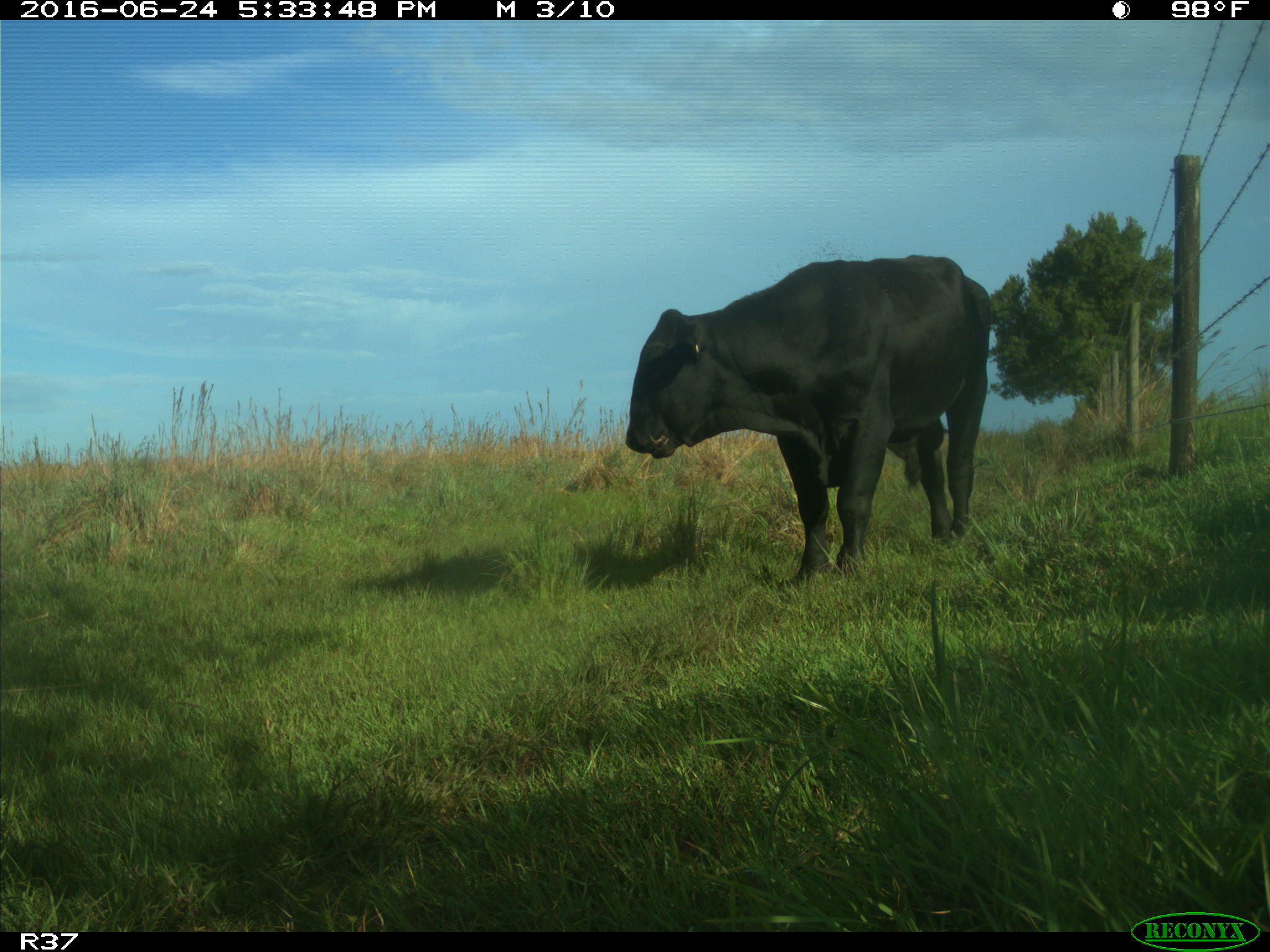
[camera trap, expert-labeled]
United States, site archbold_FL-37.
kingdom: Animalia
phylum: Chordata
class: Mammalia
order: Artiodactyla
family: Bovidae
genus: Bos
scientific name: Bos taurus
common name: domestic cow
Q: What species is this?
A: Bos taurus (domestic cow).